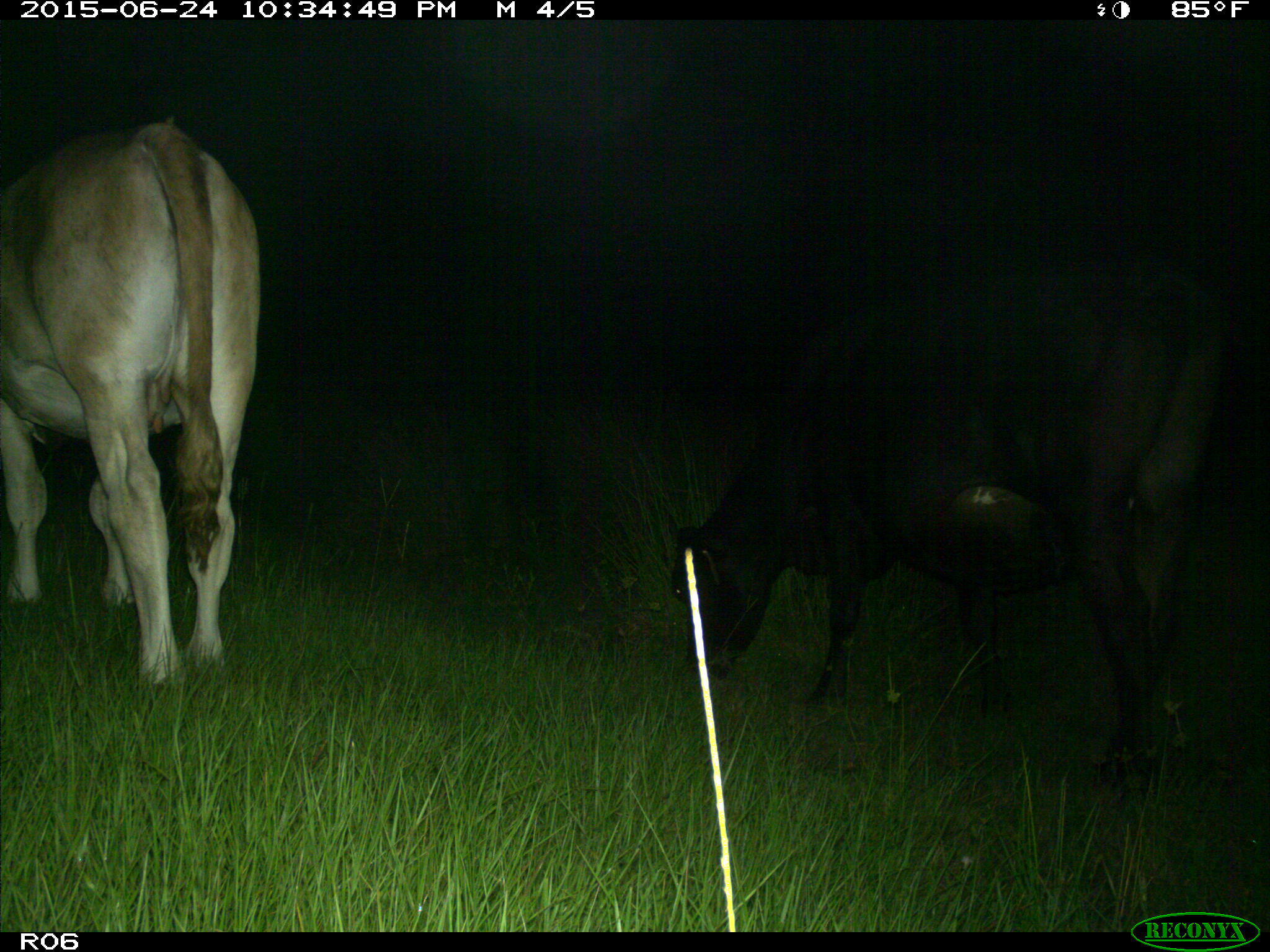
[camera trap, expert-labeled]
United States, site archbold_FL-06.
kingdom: Animalia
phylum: Chordata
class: Mammalia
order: Artiodactyla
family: Bovidae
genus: Bos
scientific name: Bos taurus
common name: domestic cow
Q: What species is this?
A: Bos taurus (domestic cow).